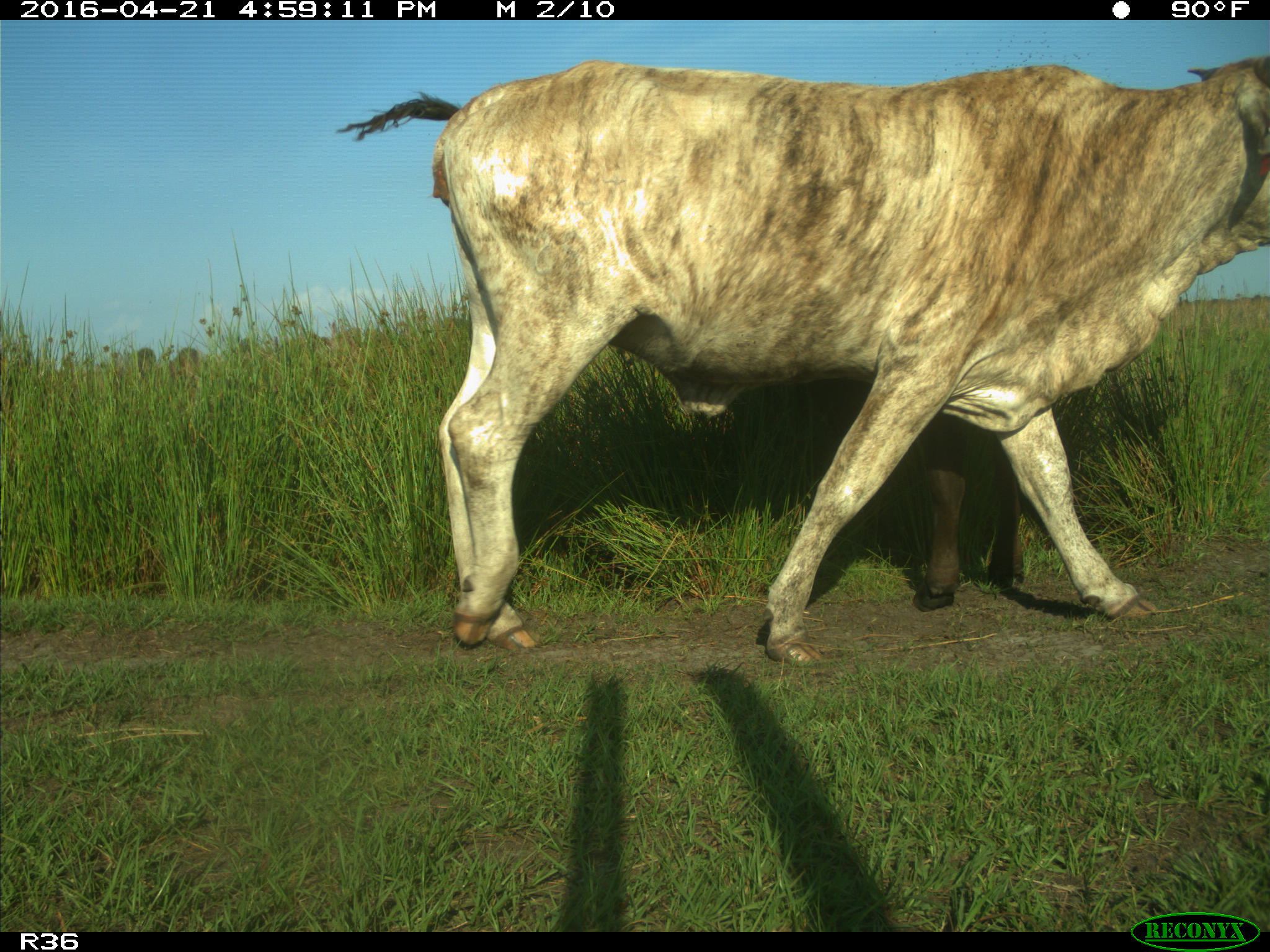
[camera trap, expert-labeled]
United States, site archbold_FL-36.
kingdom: Animalia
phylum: Chordata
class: Mammalia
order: Artiodactyla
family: Bovidae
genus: Bos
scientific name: Bos taurus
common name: domestic cow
Bos taurus (domestic cow).